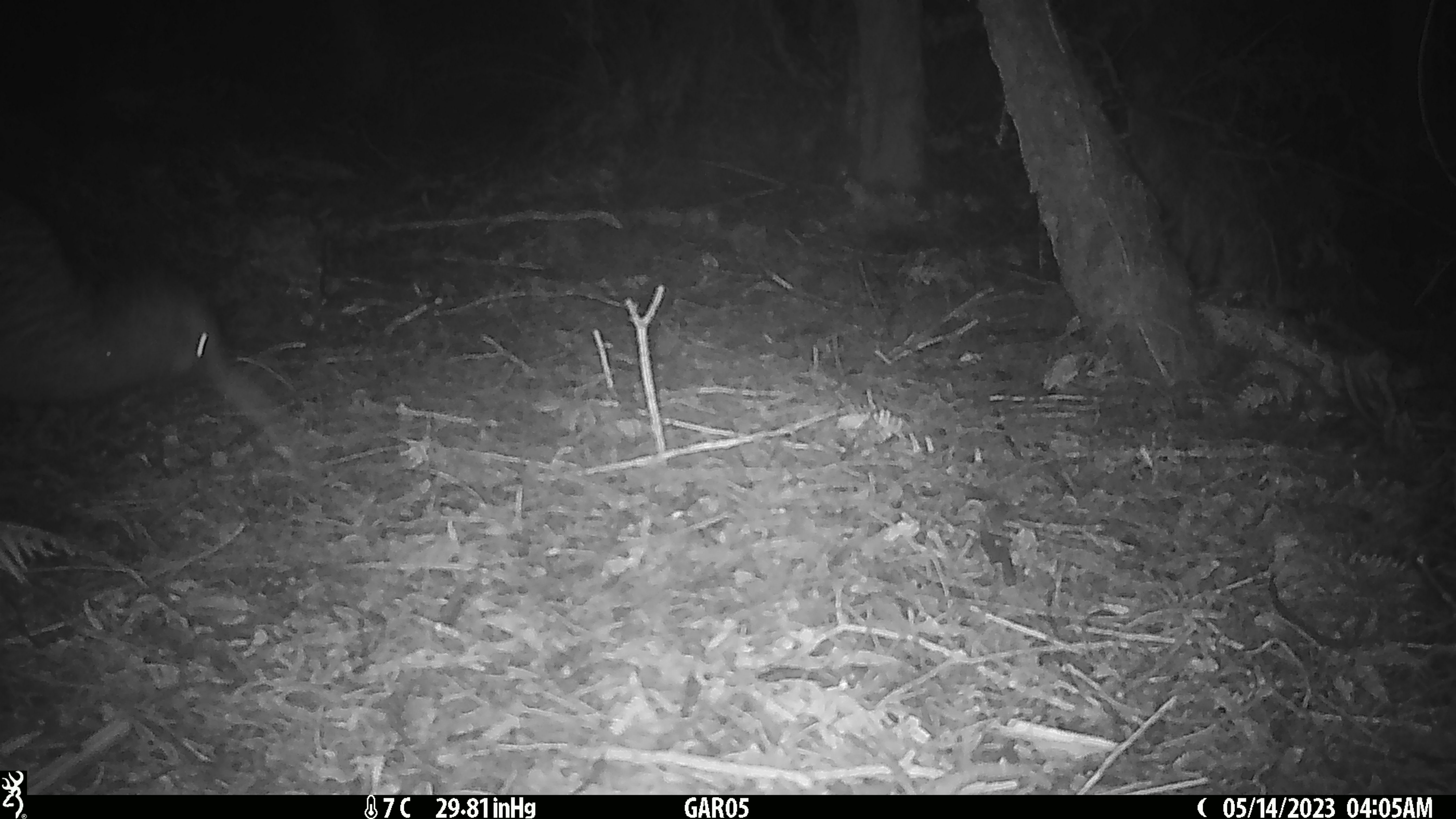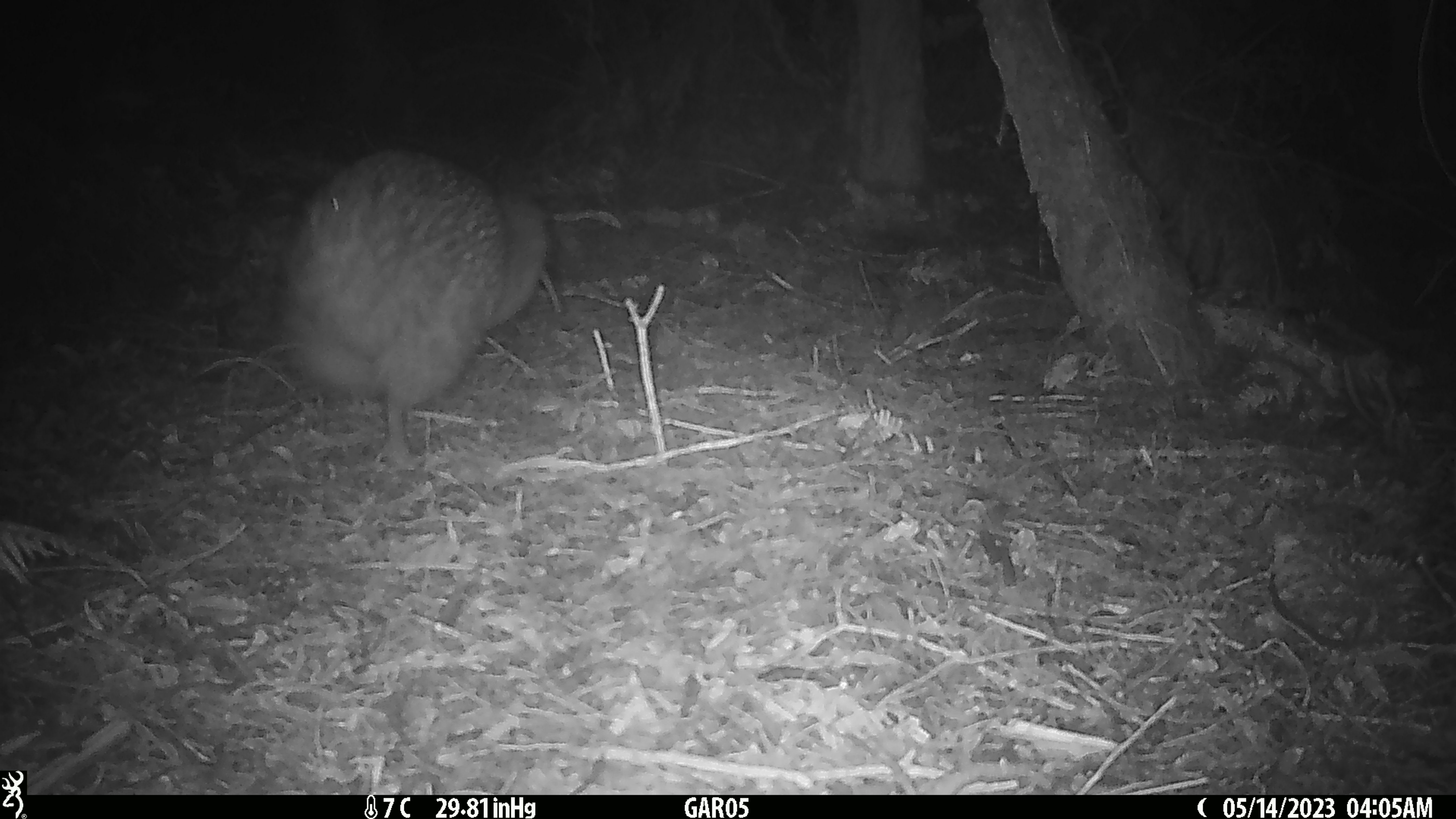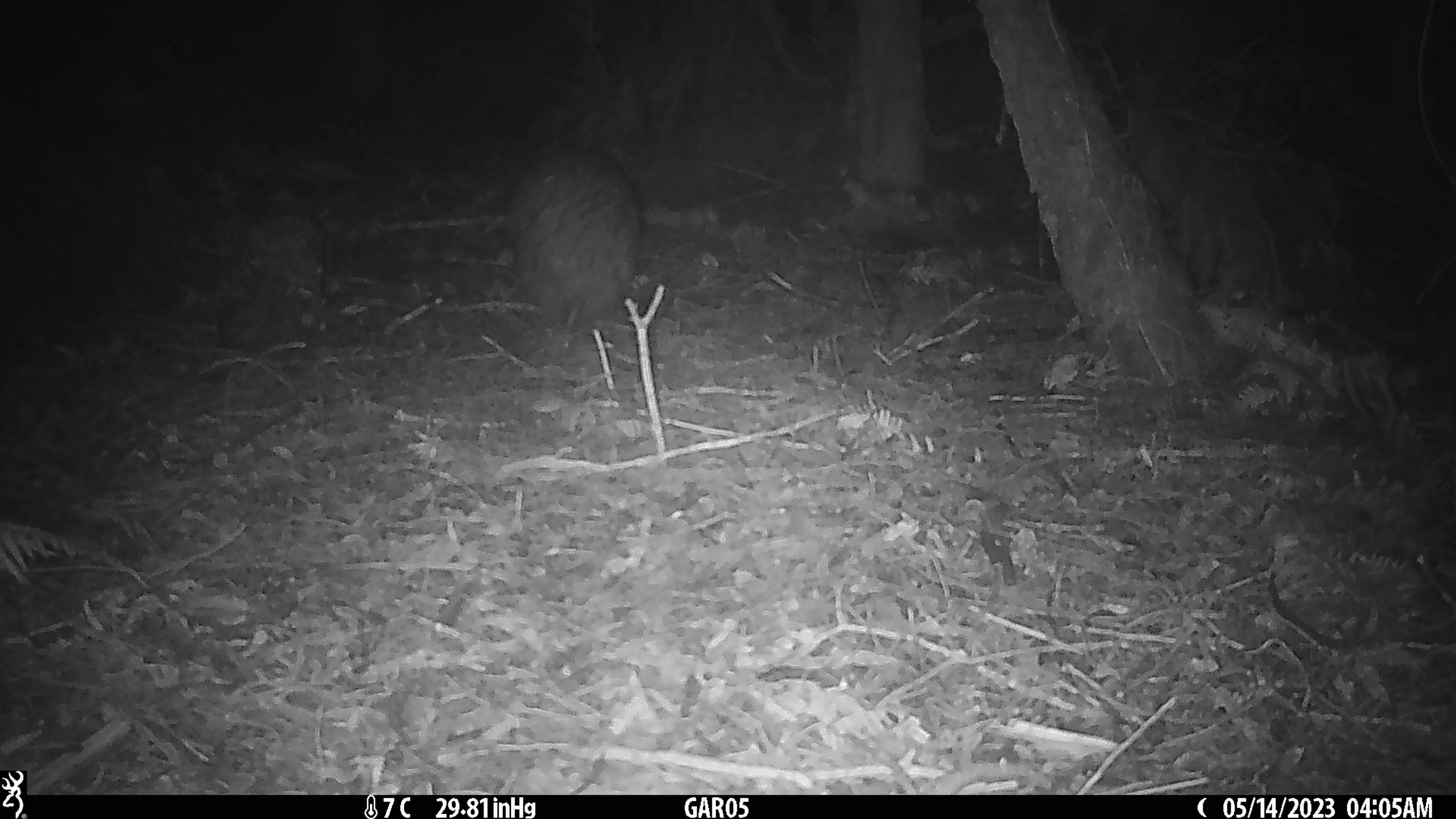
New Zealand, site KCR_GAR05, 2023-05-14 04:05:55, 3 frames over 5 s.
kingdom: Animalia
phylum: Chordata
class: Aves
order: Apterygiformes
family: Apterygidae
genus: Apteryx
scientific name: Apteryx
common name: kiwi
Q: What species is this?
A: Kiwi (Apteryx).